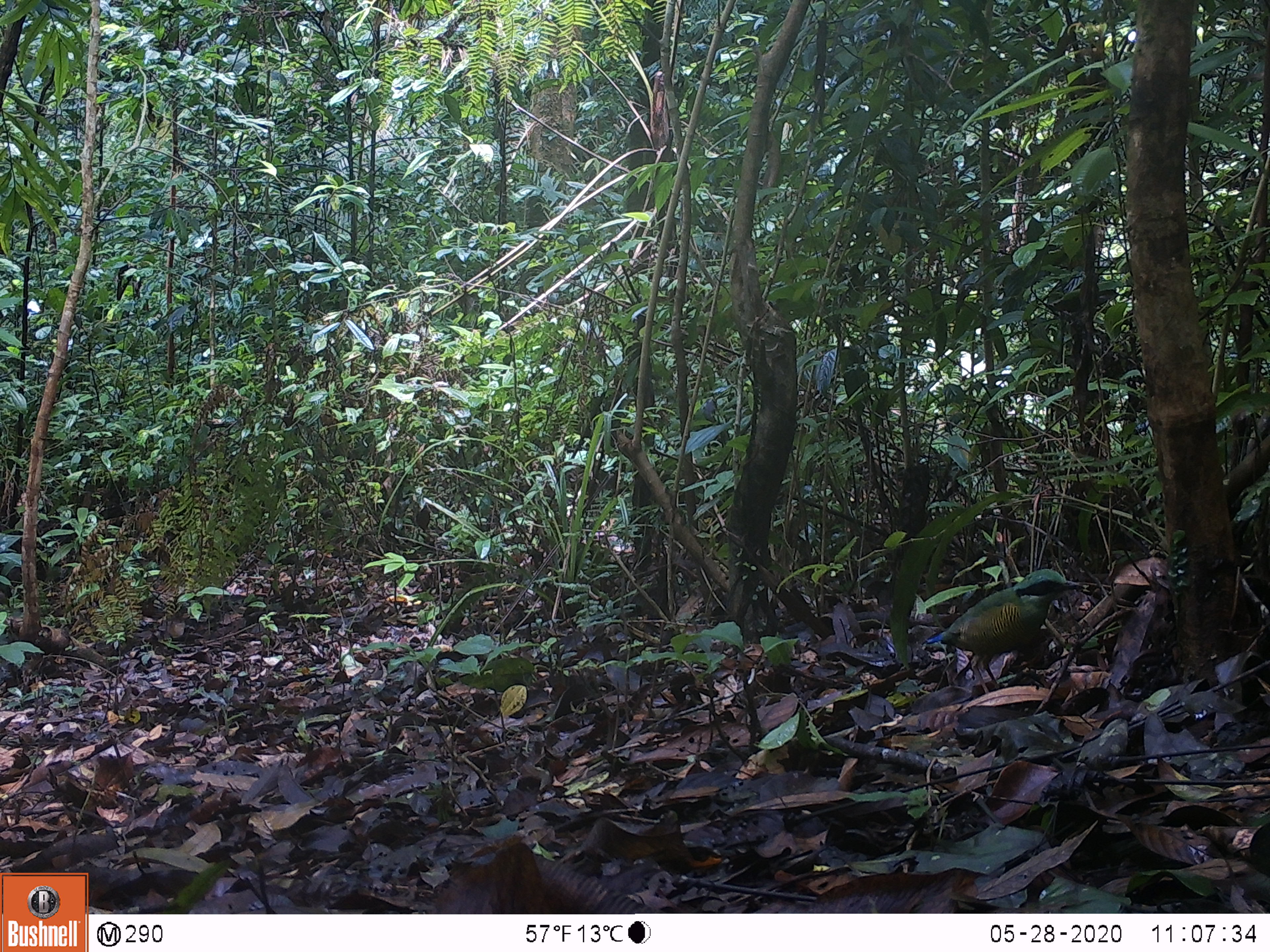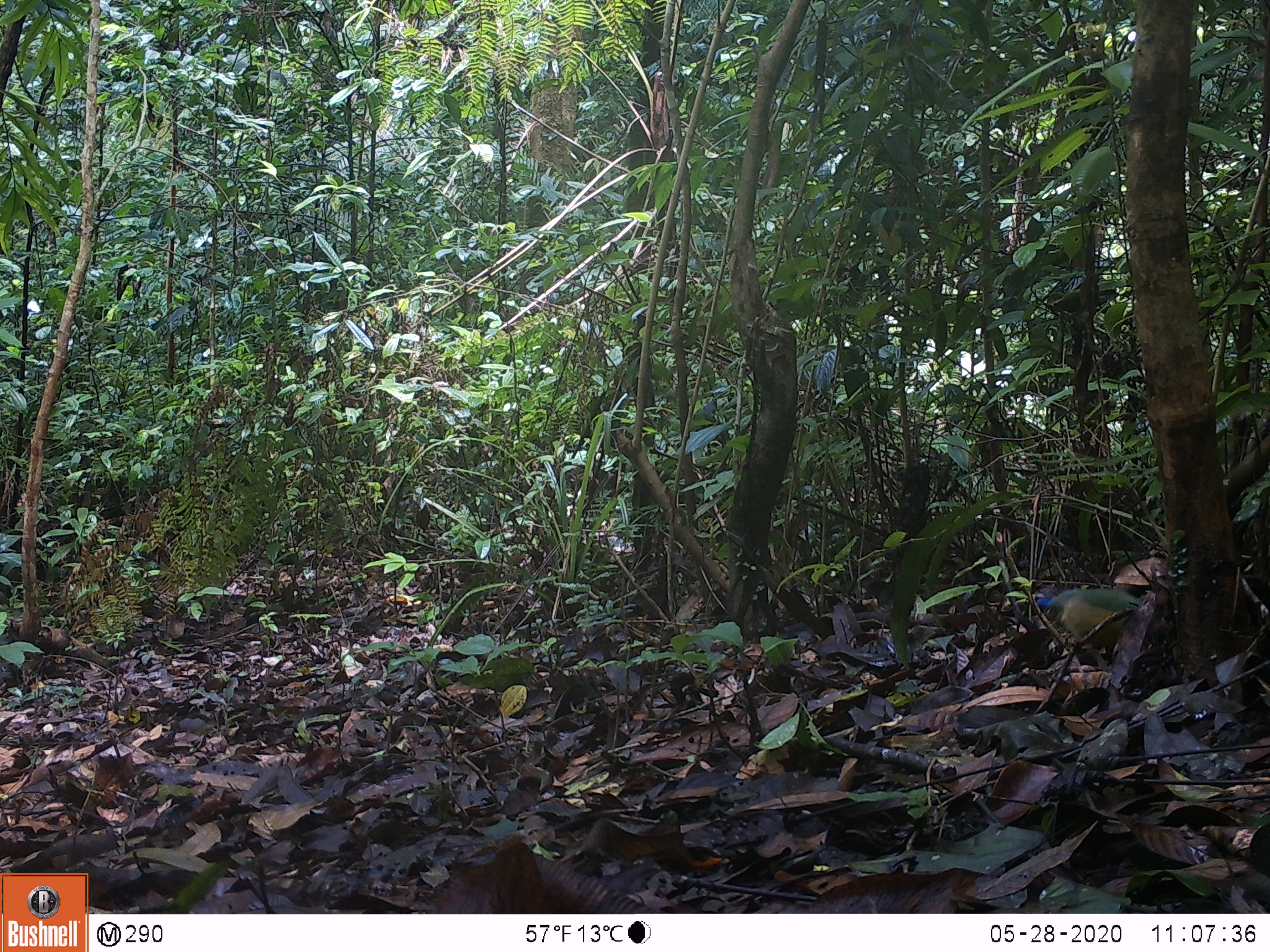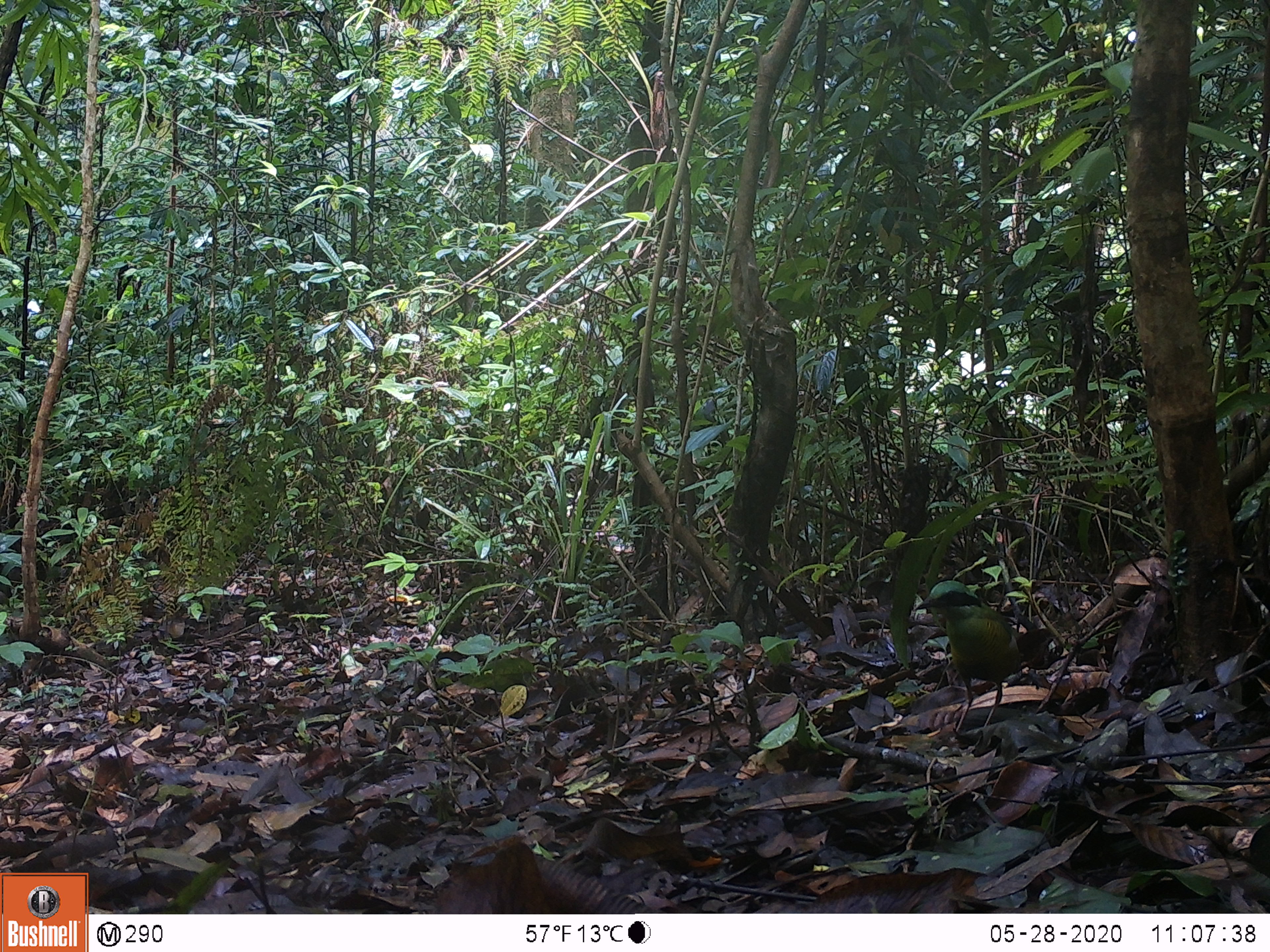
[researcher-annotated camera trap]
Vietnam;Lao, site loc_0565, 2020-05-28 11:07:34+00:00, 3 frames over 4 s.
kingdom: Animalia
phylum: Chordata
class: Aves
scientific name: Aves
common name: bird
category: unidentified bird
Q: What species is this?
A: Unidentified bird (bird) (Aves).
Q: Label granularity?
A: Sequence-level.